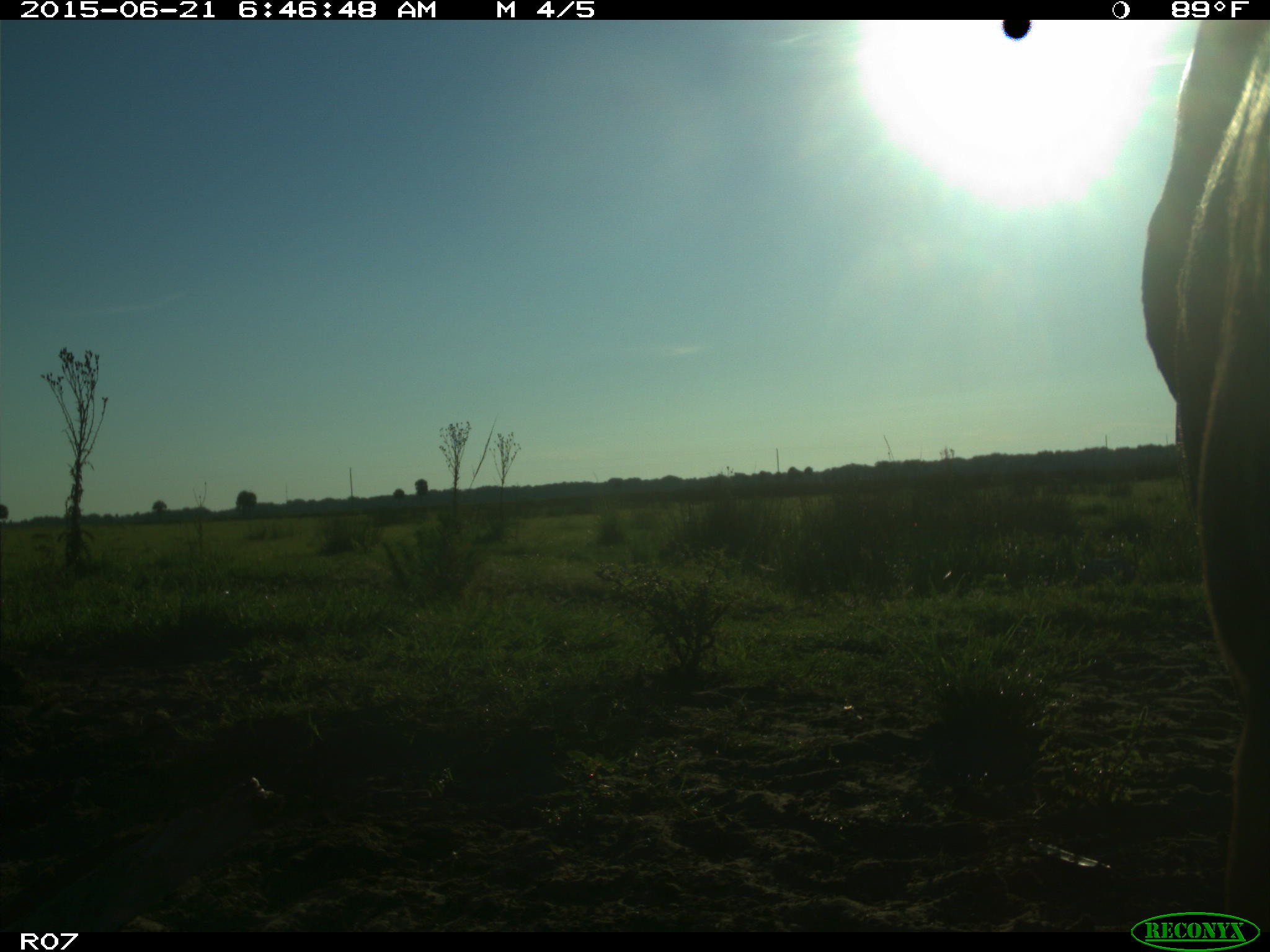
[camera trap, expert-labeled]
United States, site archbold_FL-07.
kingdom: Animalia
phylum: Chordata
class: Mammalia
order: Artiodactyla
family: Bovidae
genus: Bos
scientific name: Bos taurus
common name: domestic cow